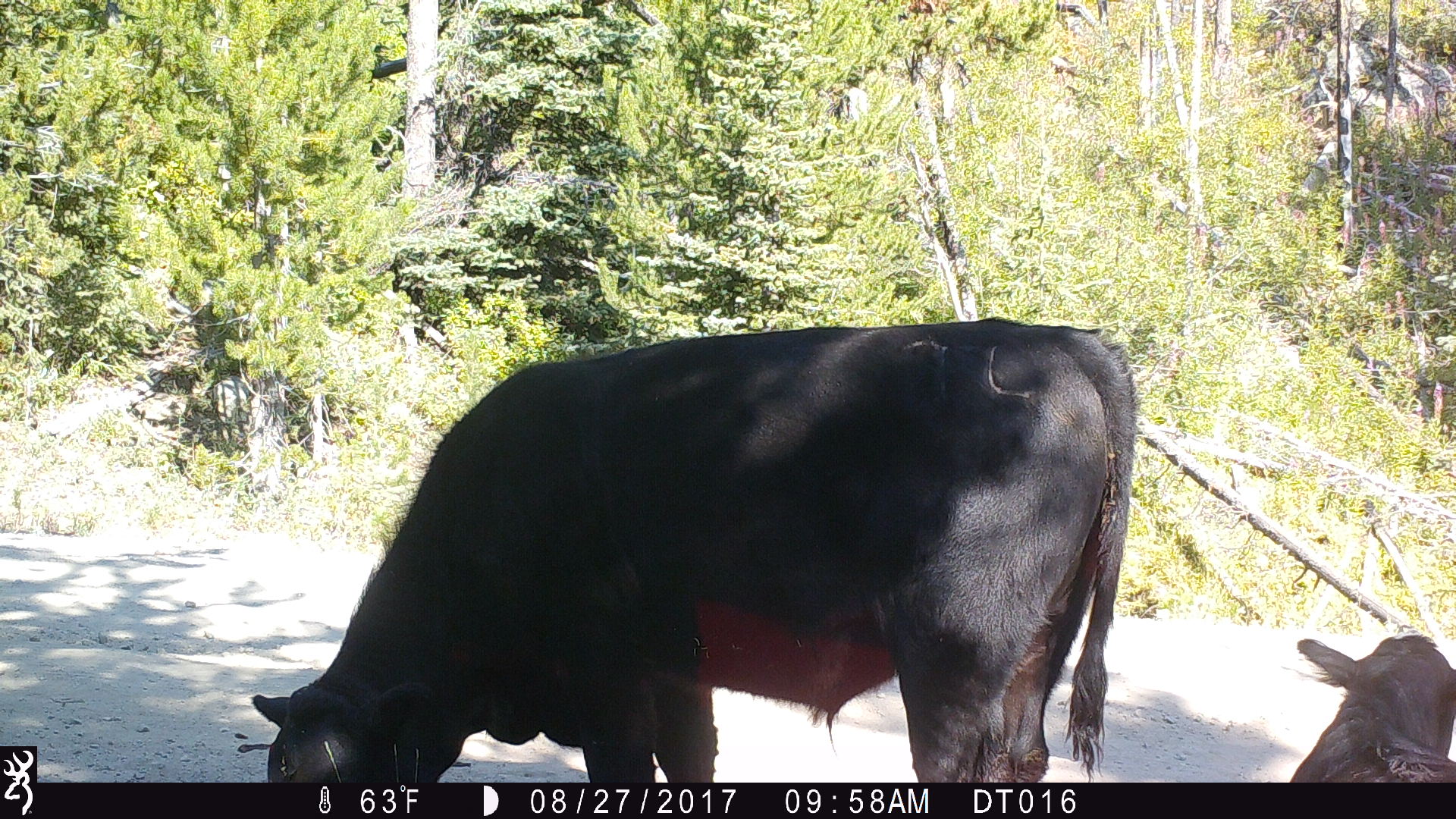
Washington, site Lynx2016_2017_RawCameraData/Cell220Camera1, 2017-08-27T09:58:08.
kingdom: Animalia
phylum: Chordata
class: Mammalia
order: Artiodactyla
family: Bovidae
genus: Bos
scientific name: Bos taurus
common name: domestic cattle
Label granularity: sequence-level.